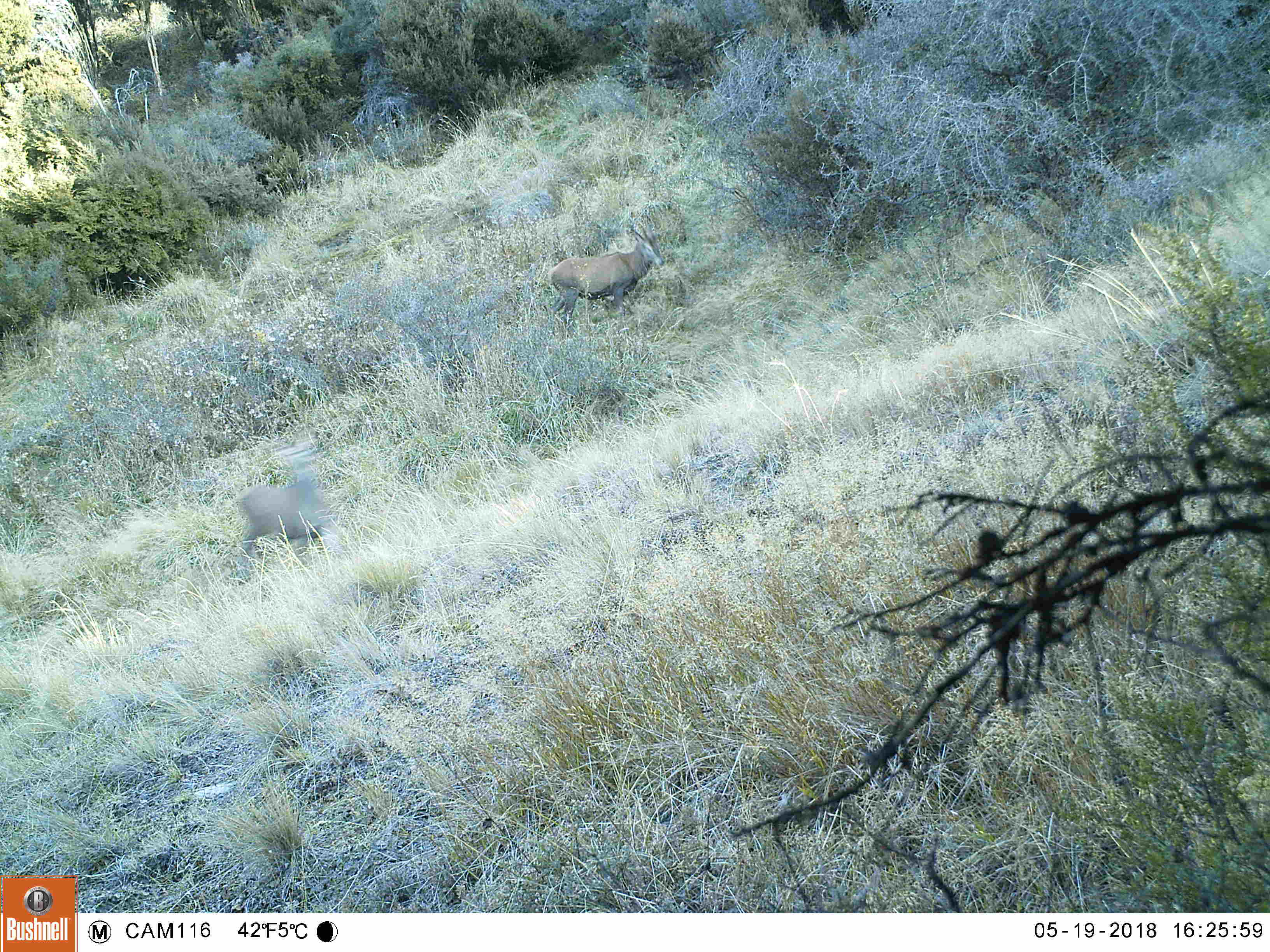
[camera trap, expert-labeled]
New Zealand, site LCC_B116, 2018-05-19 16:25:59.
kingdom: Animalia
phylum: Chordata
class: Mammalia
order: Artiodactyla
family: Cervidae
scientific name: Cervidae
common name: deer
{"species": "deer (Cervidae)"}